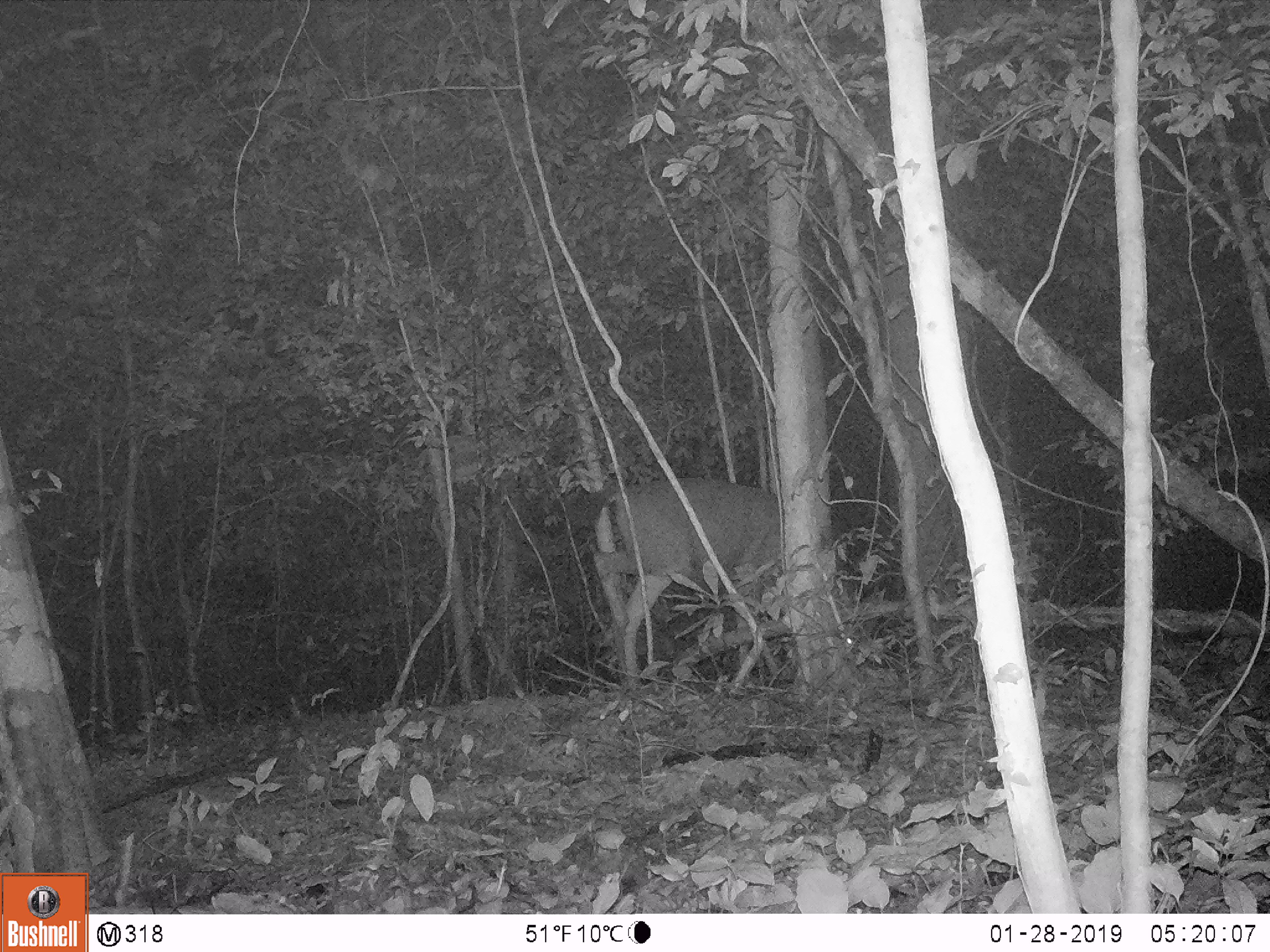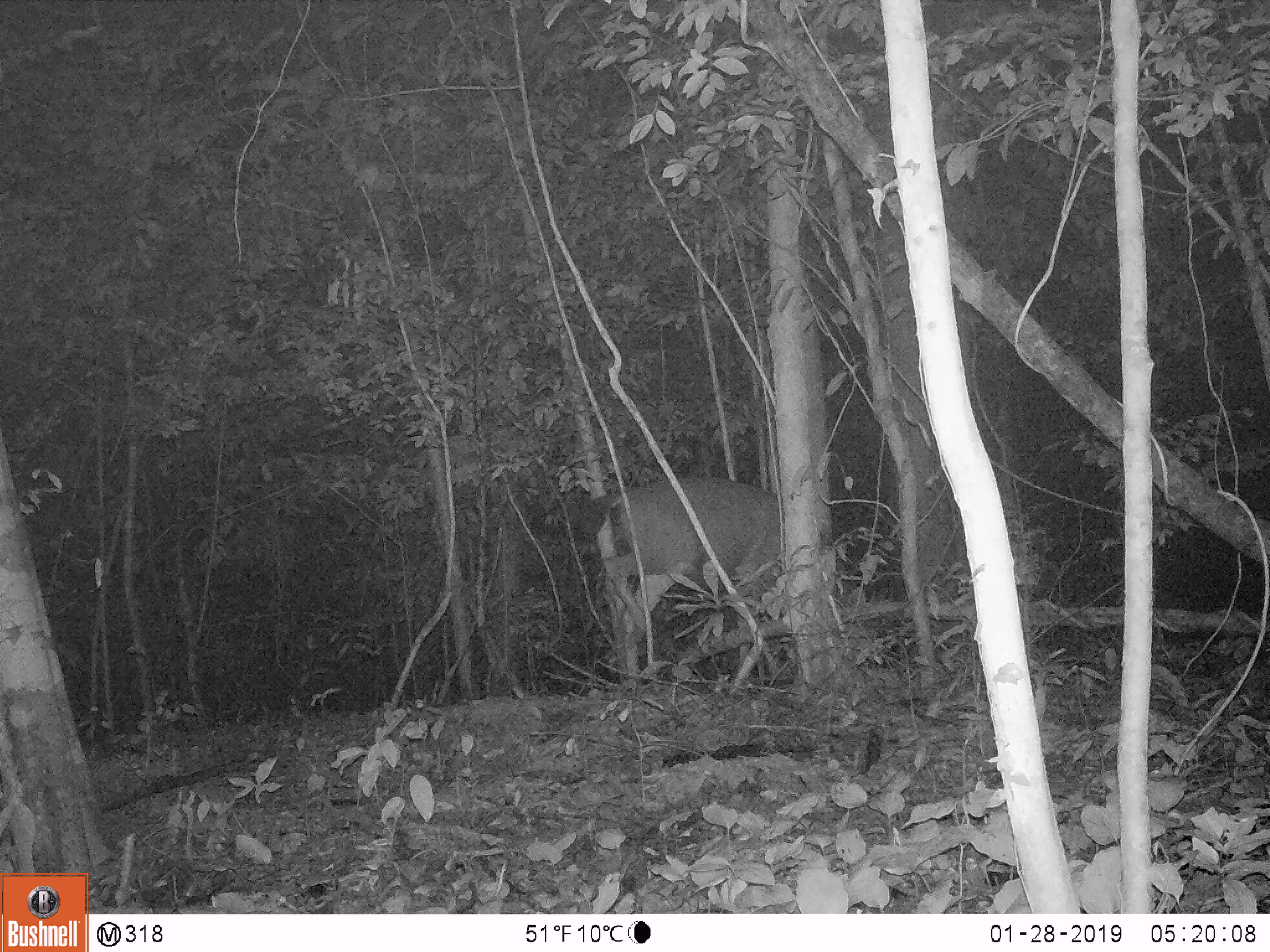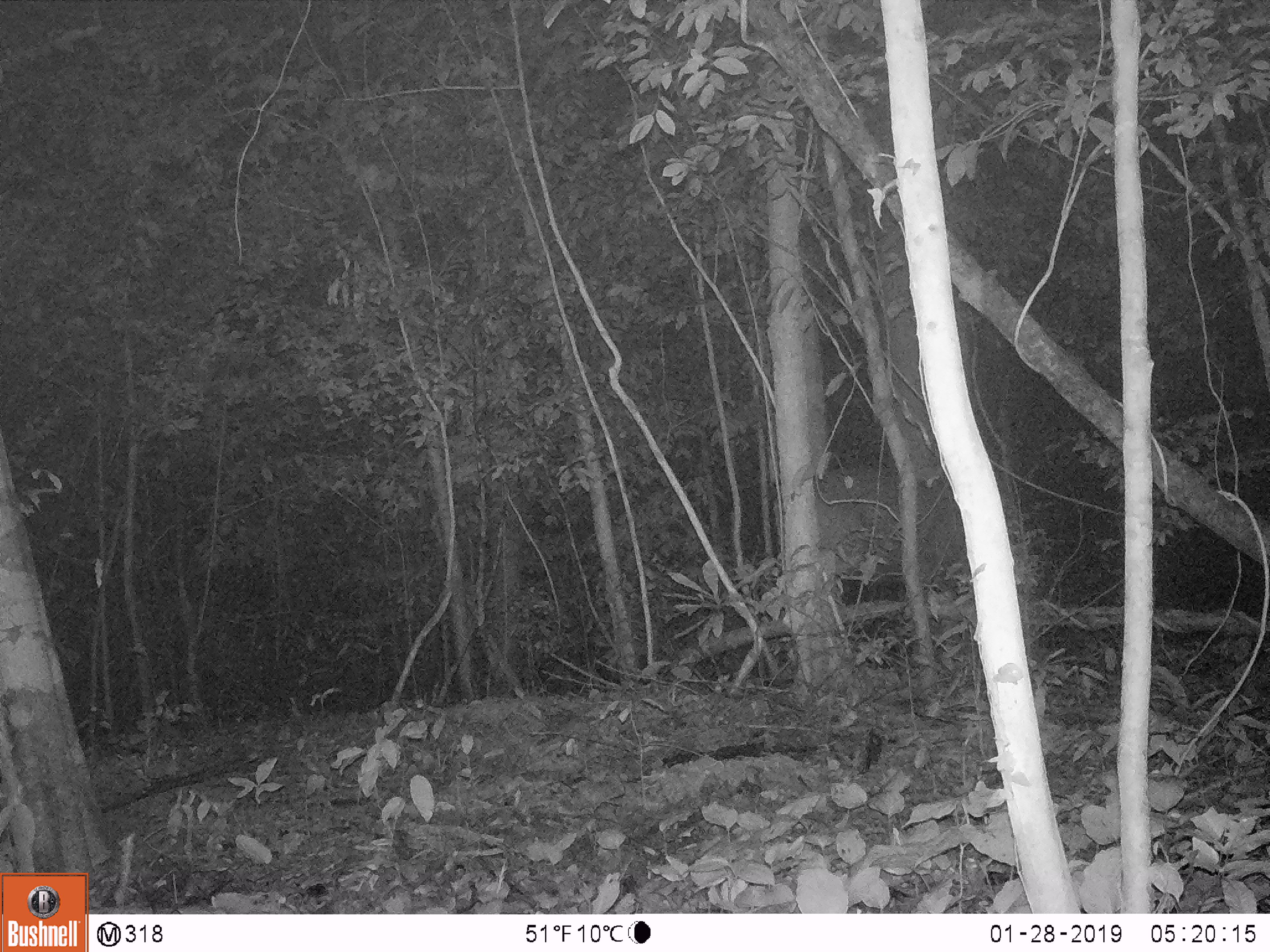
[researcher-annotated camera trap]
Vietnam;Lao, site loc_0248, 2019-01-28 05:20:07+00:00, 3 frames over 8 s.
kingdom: Animalia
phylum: Chordata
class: Mammalia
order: Artiodactyla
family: Cervidae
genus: Rusa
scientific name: Rusa unicolor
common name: sambar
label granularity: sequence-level